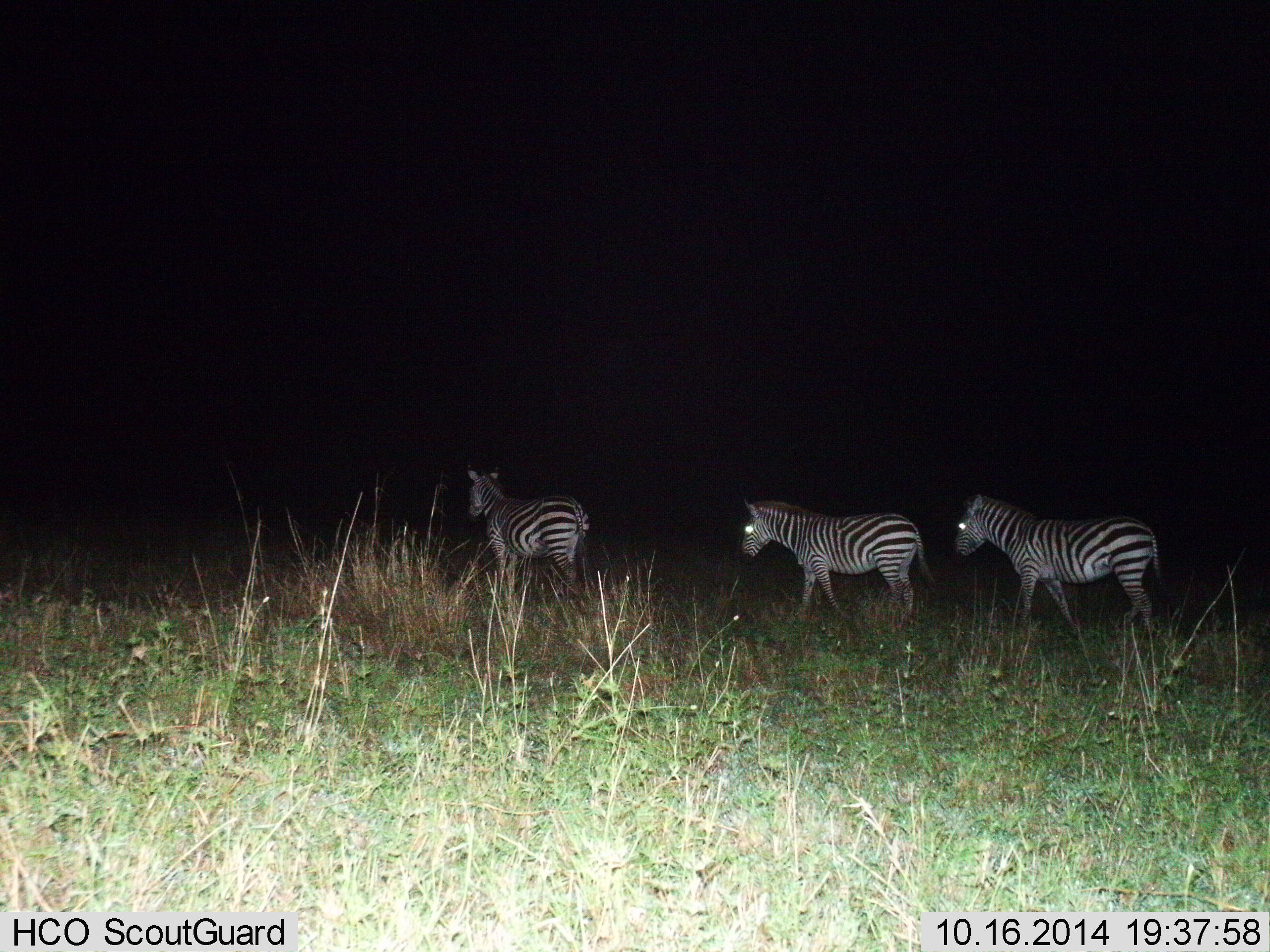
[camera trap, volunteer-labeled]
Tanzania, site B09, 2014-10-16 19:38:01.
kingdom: Animalia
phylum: Chordata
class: Mammalia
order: Perissodactyla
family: Equidae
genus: Equus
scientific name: Equus quagga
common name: plains zebra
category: zebra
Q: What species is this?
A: Zebra (plains zebra) (Equus quagga).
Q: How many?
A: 3.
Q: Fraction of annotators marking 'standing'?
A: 0%.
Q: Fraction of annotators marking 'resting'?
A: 0%.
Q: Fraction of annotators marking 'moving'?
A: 100%.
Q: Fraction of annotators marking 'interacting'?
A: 0%.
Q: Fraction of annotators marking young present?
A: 10%.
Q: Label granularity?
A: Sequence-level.